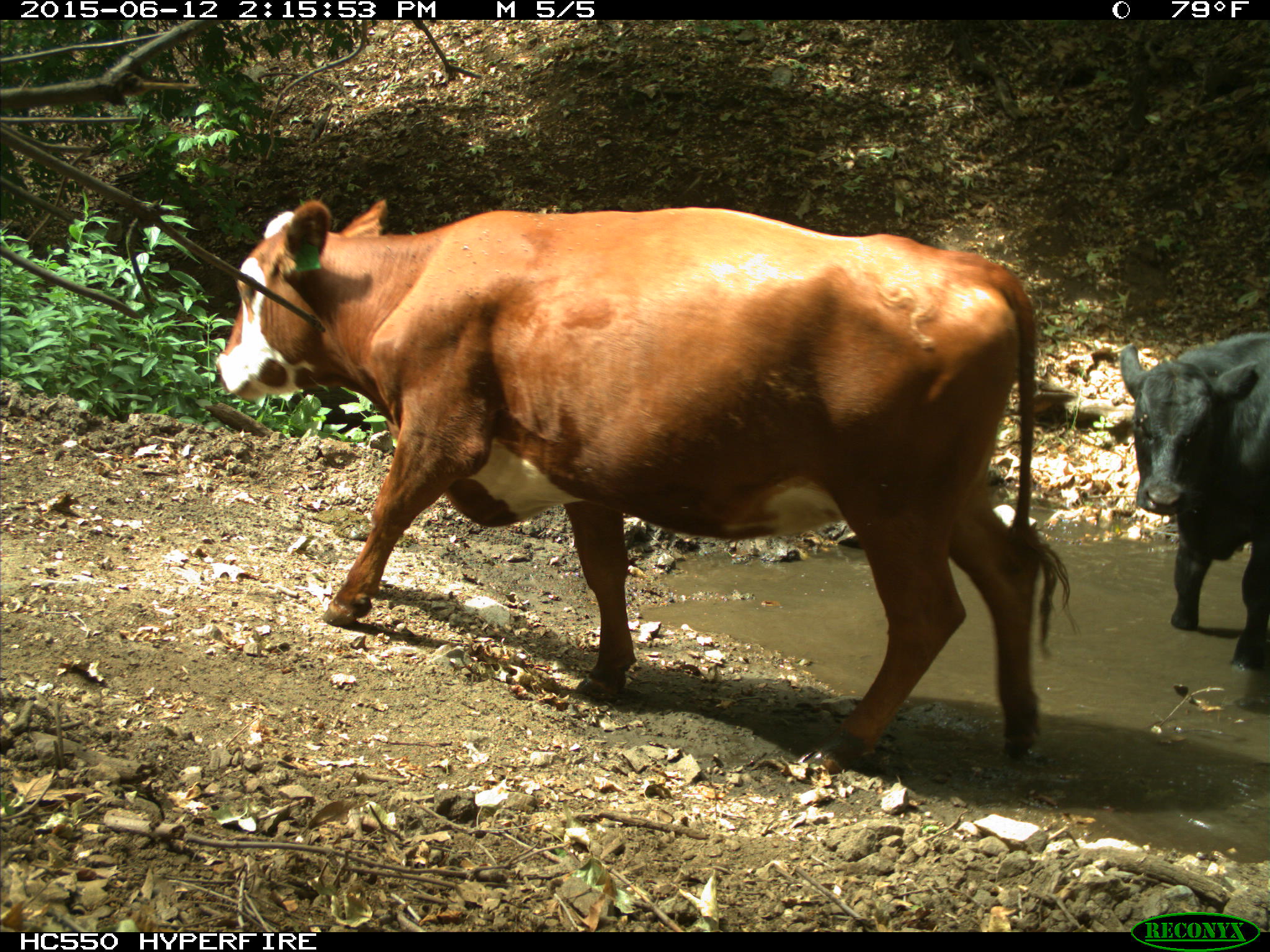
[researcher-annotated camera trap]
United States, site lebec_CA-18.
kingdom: Animalia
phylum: Chordata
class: Mammalia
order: Artiodactyla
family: Bovidae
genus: Bos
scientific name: Bos taurus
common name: domestic cow